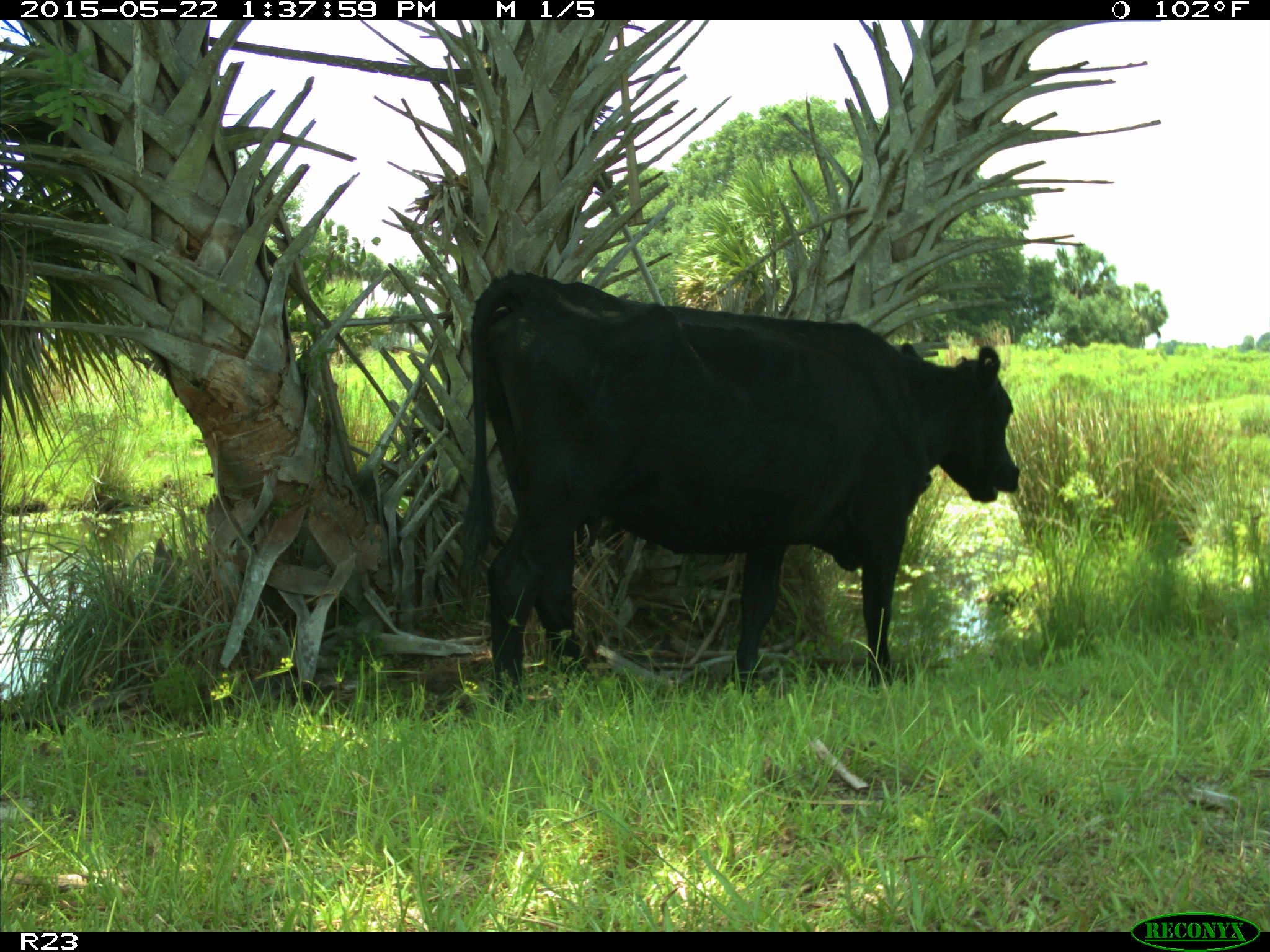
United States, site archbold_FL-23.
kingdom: Animalia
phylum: Chordata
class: Mammalia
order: Artiodactyla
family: Bovidae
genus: Bos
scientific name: Bos taurus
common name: domestic cow